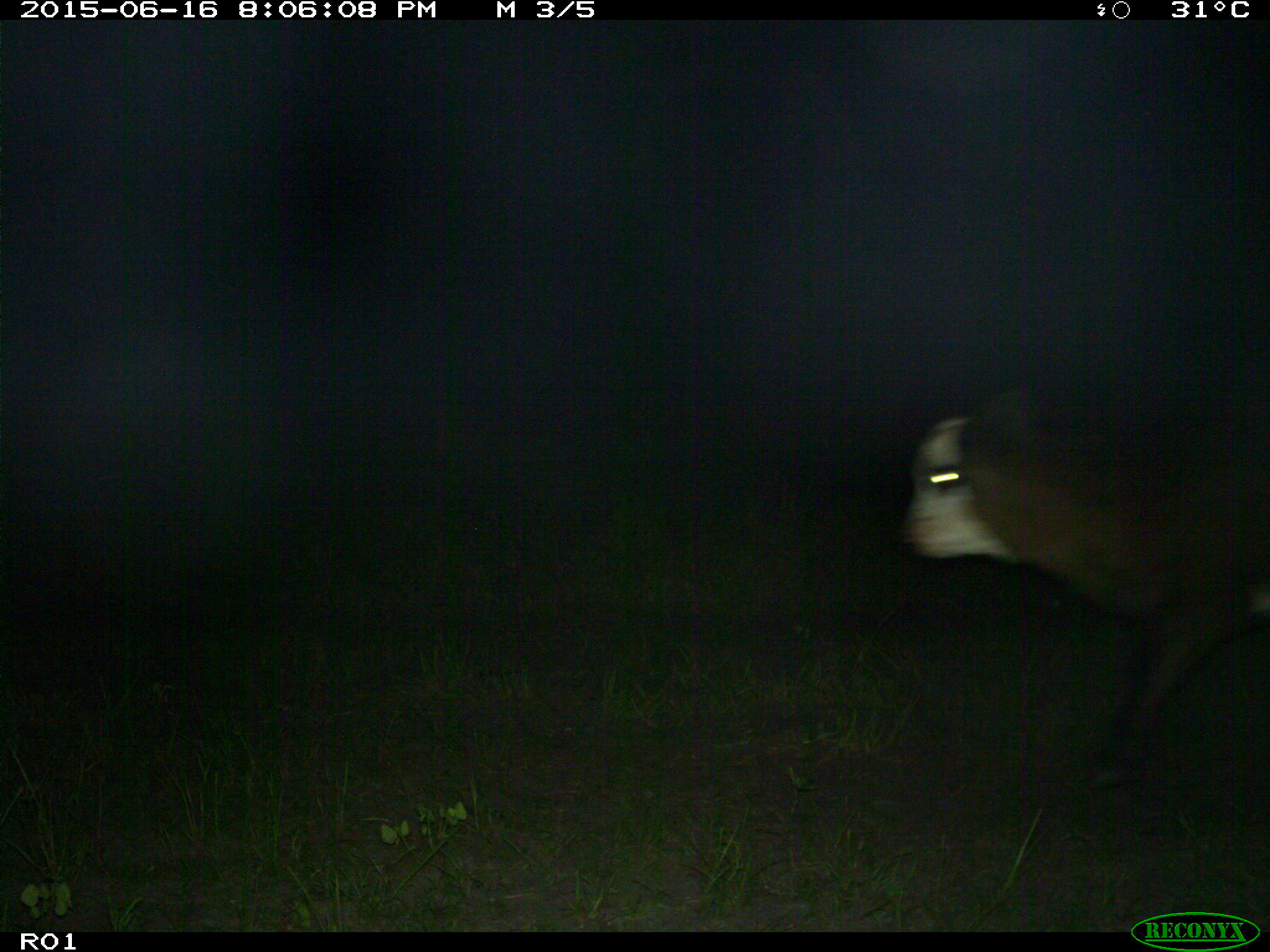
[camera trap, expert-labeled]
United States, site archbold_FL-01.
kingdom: Animalia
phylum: Chordata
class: Mammalia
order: Artiodactyla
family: Bovidae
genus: Bos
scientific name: Bos taurus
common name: domestic cow